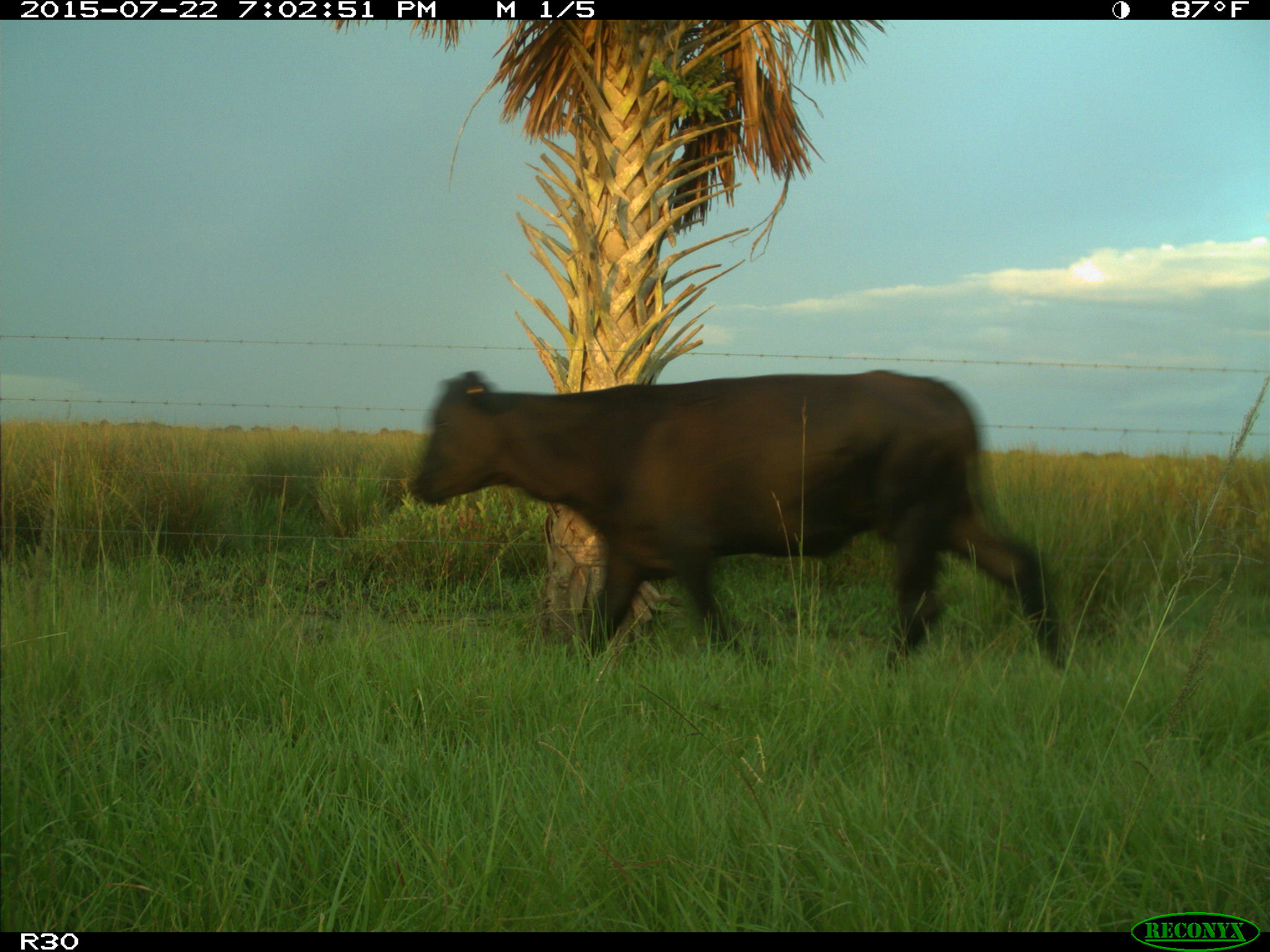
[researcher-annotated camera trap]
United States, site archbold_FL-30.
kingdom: Animalia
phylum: Chordata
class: Mammalia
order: Artiodactyla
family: Bovidae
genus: Bos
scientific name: Bos taurus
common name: domestic cow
Bos taurus (domestic cow).